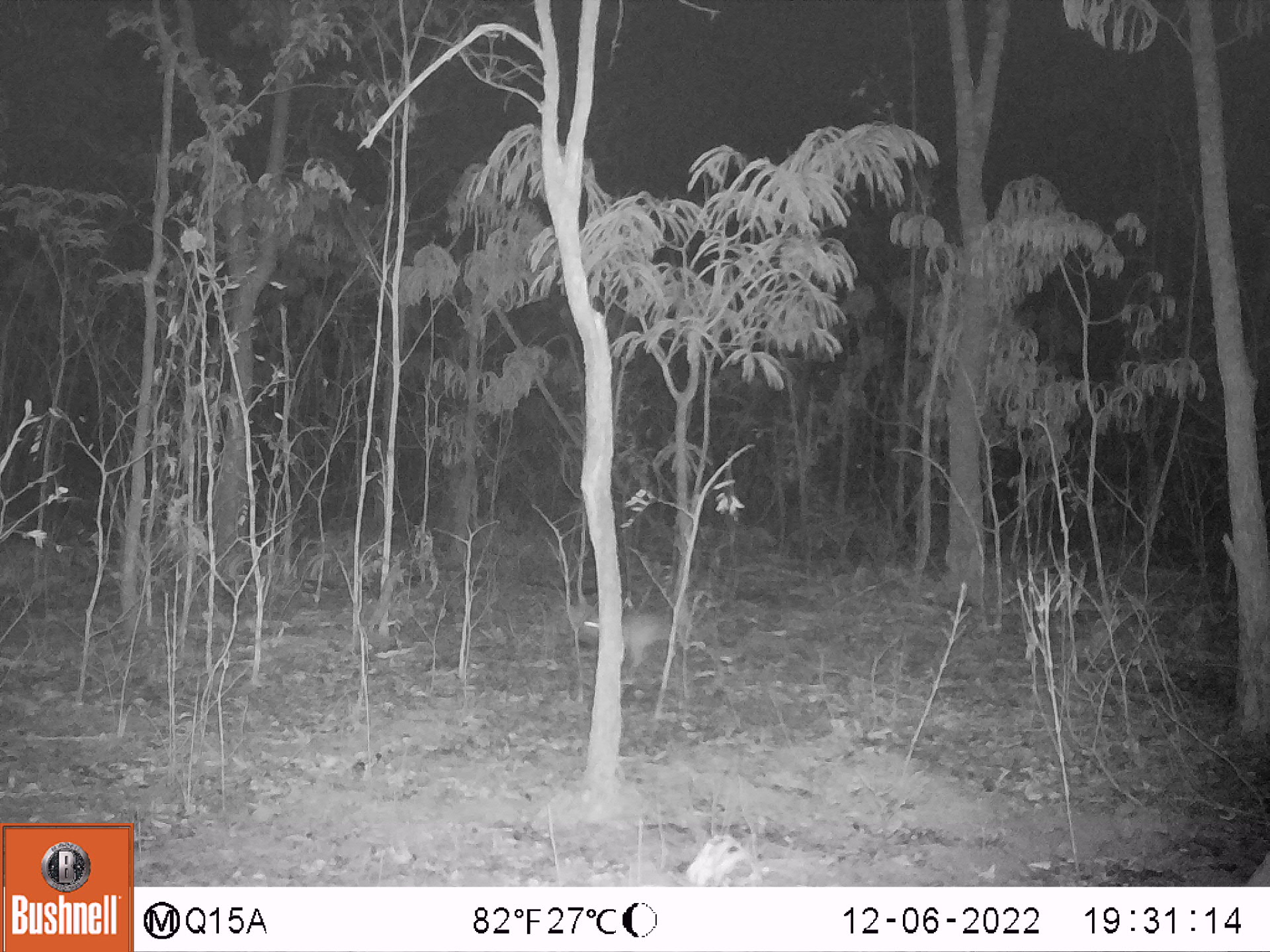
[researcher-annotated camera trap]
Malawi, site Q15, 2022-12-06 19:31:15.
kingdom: Animalia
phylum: Chordata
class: Mammalia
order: Lagomorpha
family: Leporidae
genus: Lepus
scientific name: Lepus saxatilis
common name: scrub hare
Scrub hare (Lepus saxatilis), count 1.